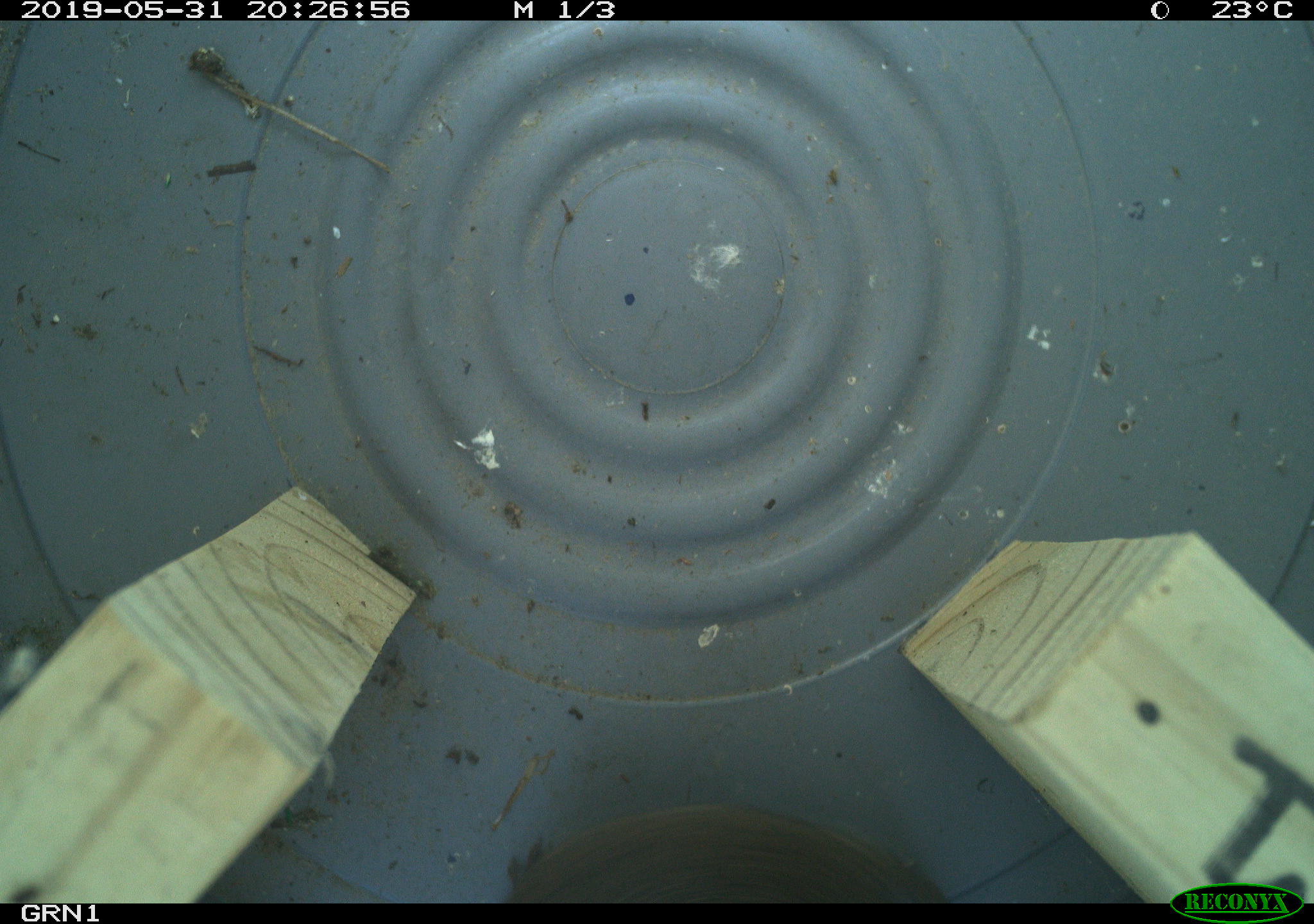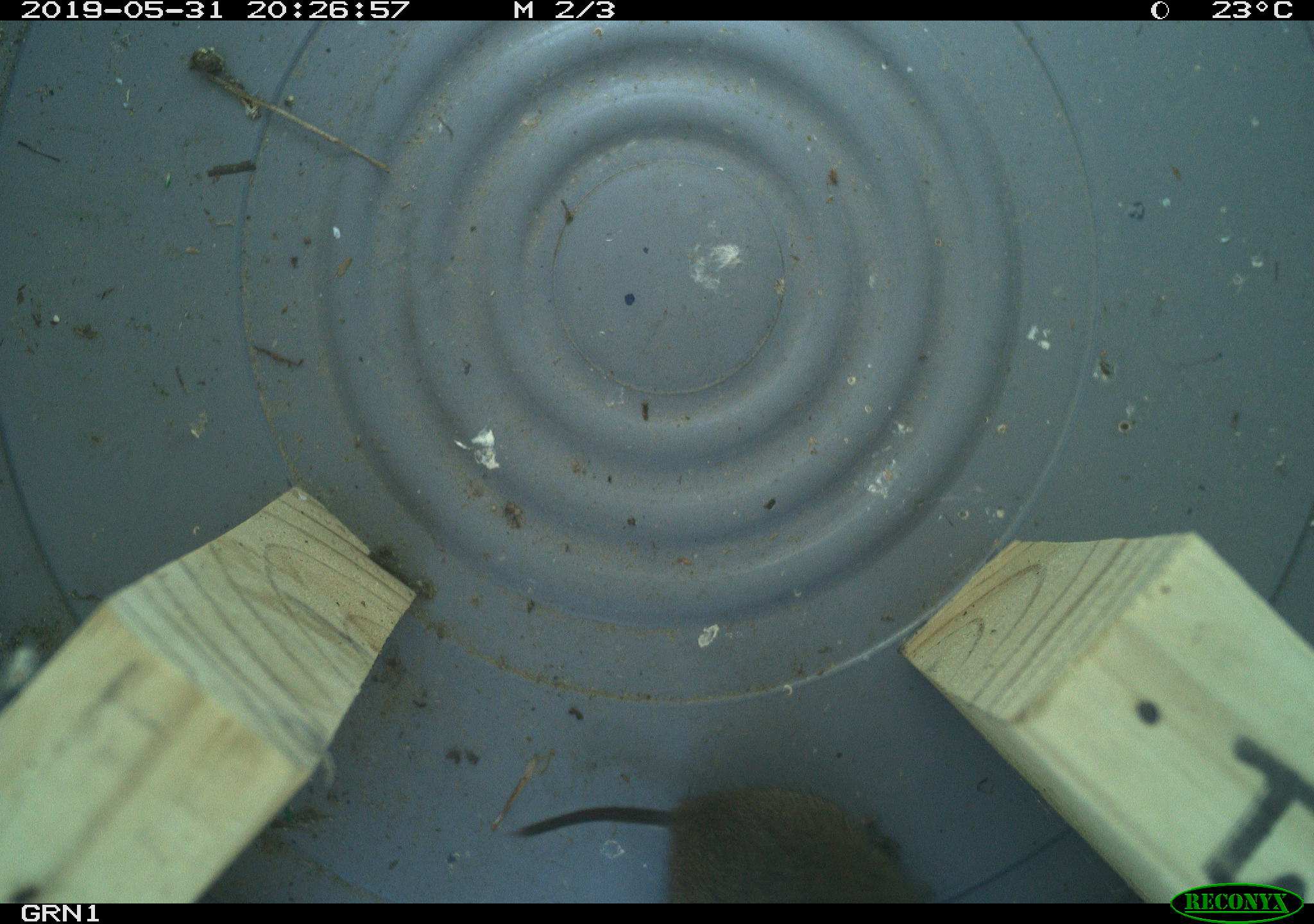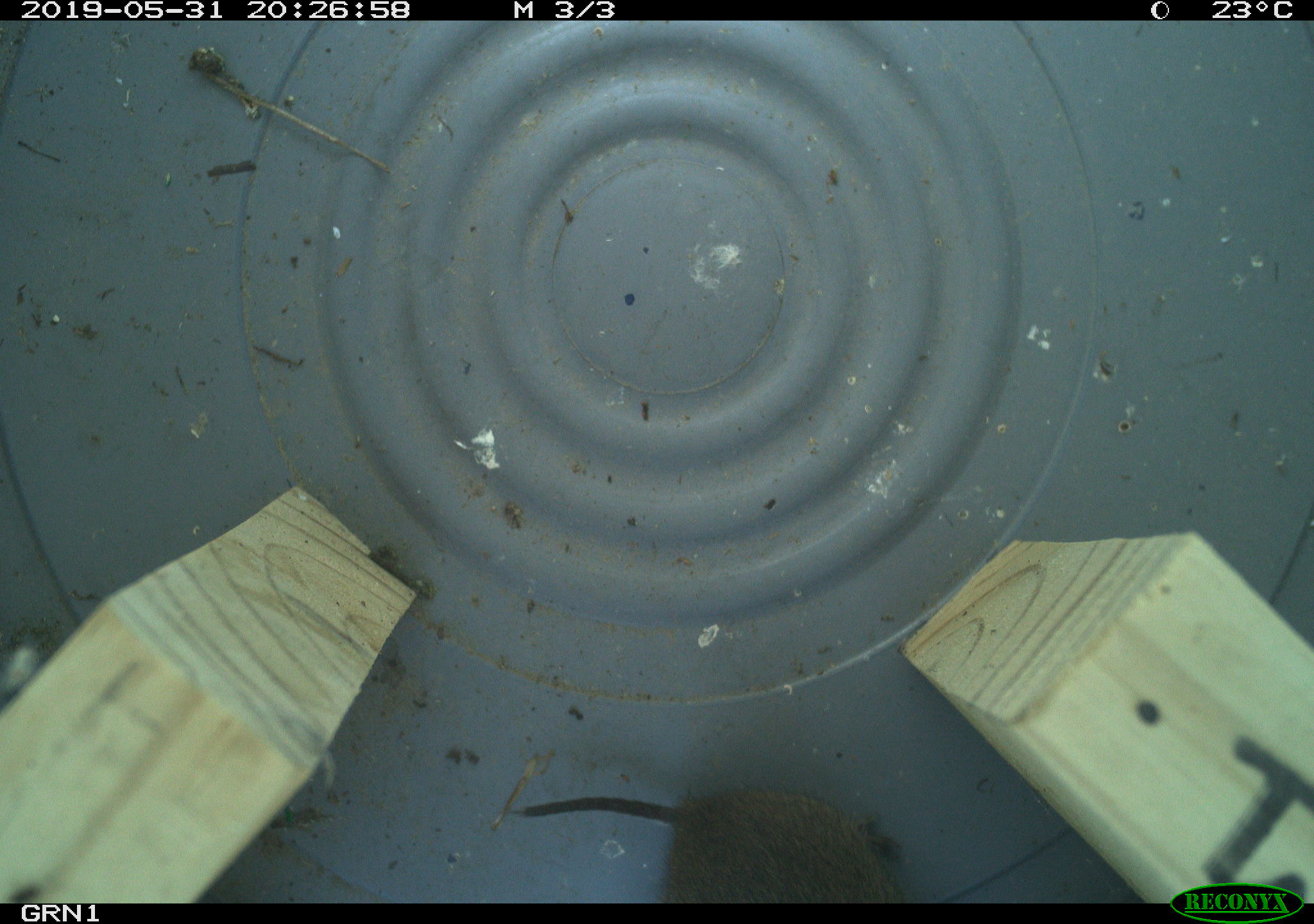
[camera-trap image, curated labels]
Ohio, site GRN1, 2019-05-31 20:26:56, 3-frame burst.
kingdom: Animalia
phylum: Chordata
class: Mammalia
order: Rodentia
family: Cricetidae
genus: Microtus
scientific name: Microtus pennsylvanicus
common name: meadow vole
Meadow vole (Microtus pennsylvanicus).